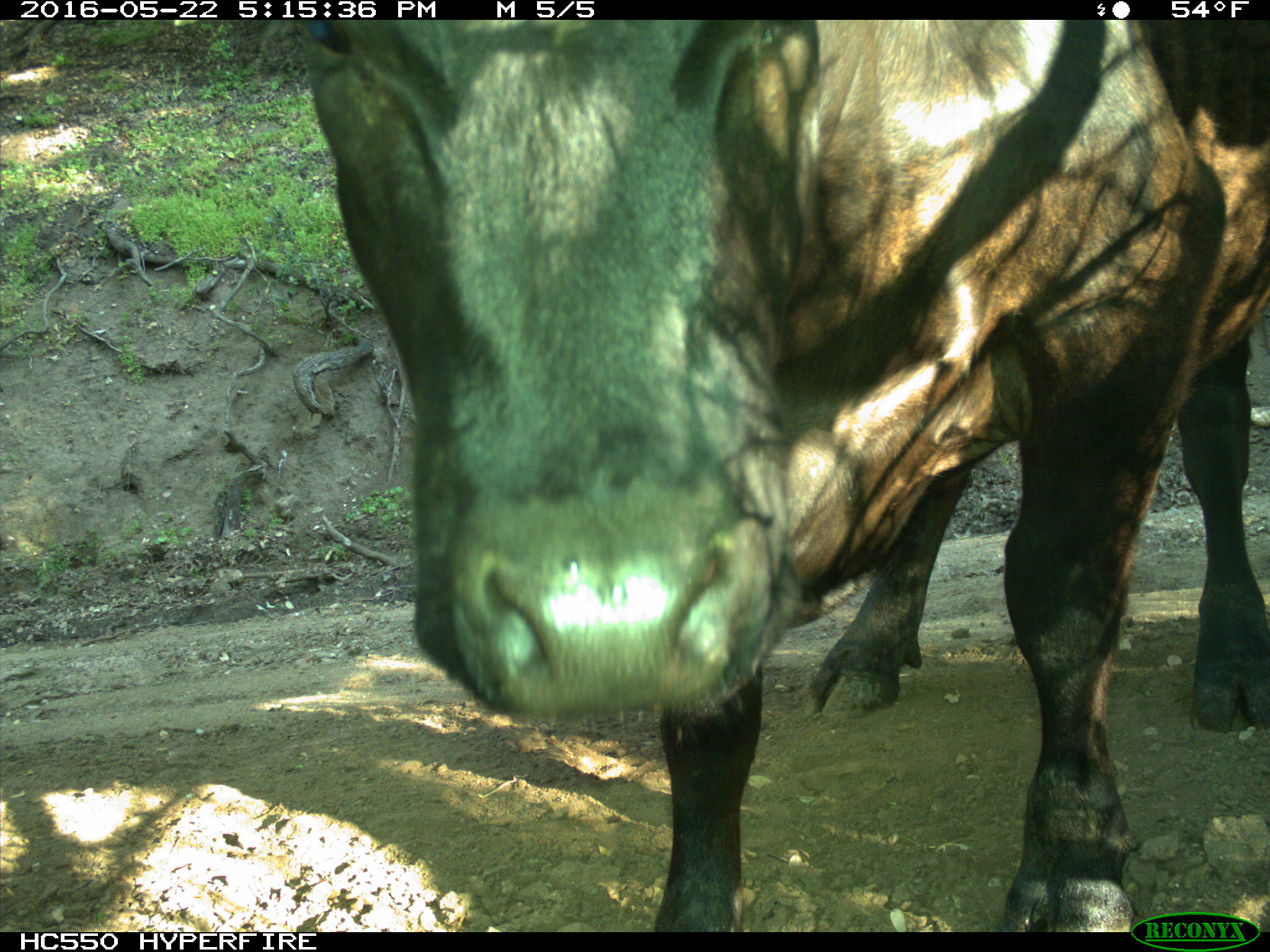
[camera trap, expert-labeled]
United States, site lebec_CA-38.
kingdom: Animalia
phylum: Chordata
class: Mammalia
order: Artiodactyla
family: Bovidae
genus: Bos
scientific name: Bos taurus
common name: domestic cow